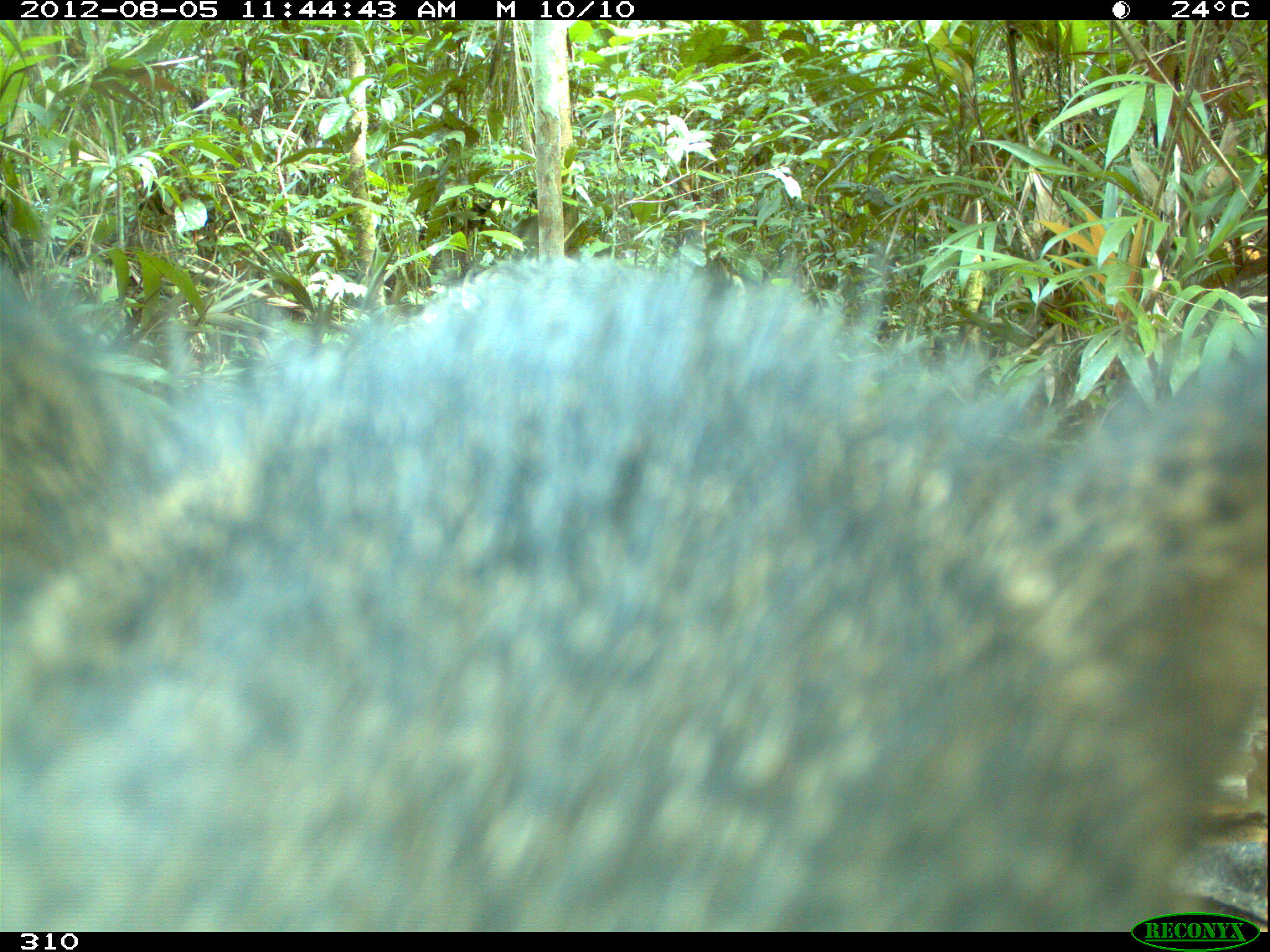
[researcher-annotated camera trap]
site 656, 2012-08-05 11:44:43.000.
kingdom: Animalia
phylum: Chordata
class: Mammalia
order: Artiodactyla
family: Tayassuidae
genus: Pecari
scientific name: Pecari tajacu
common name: collared peccary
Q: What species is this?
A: Pecari tajacu (collared peccary).